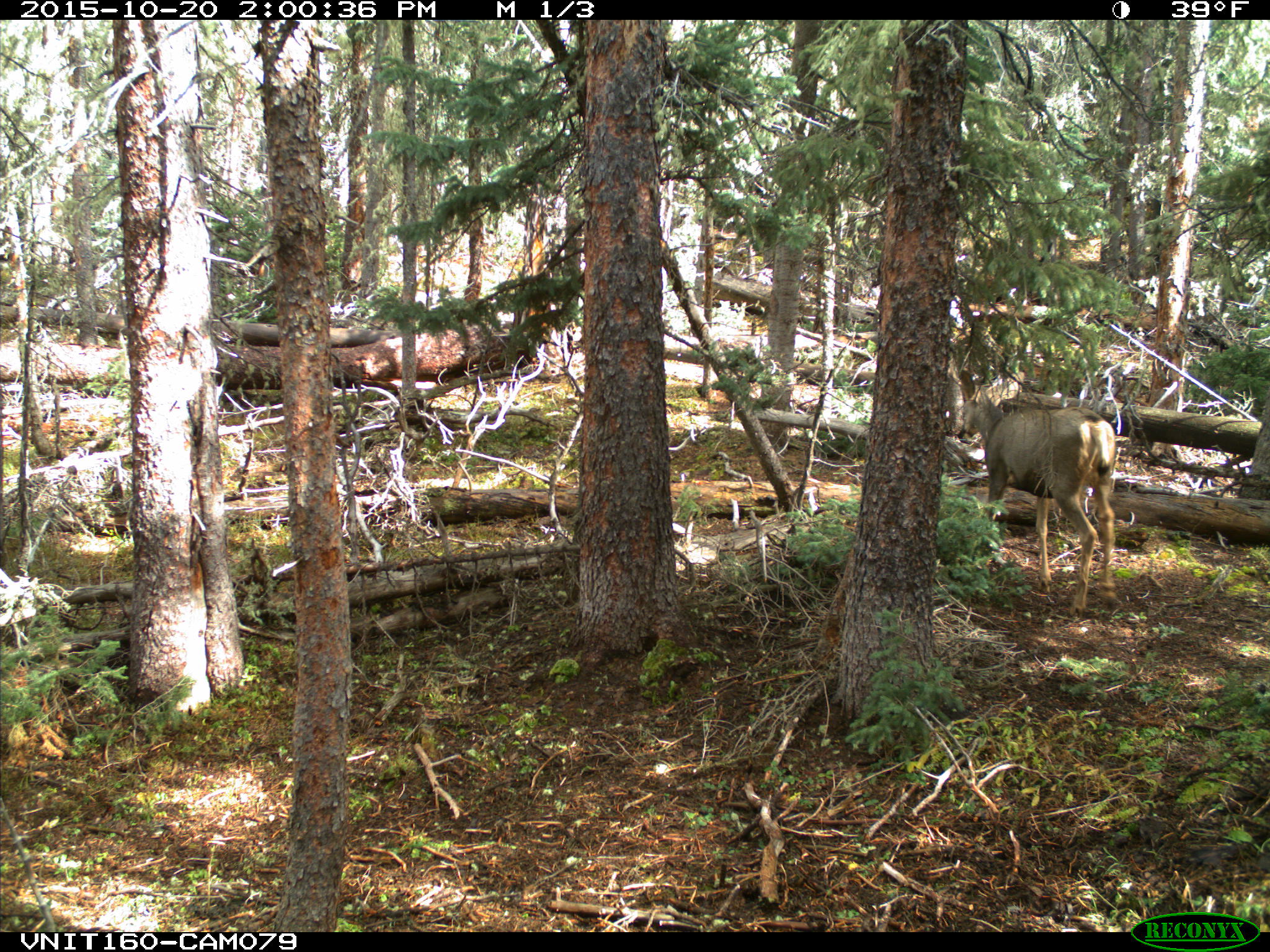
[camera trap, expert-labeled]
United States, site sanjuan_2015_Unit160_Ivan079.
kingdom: Animalia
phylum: Chordata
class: Mammalia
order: Artiodactyla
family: Cervidae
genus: Odocoileus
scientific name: Odocoileus hemionus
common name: mule deer